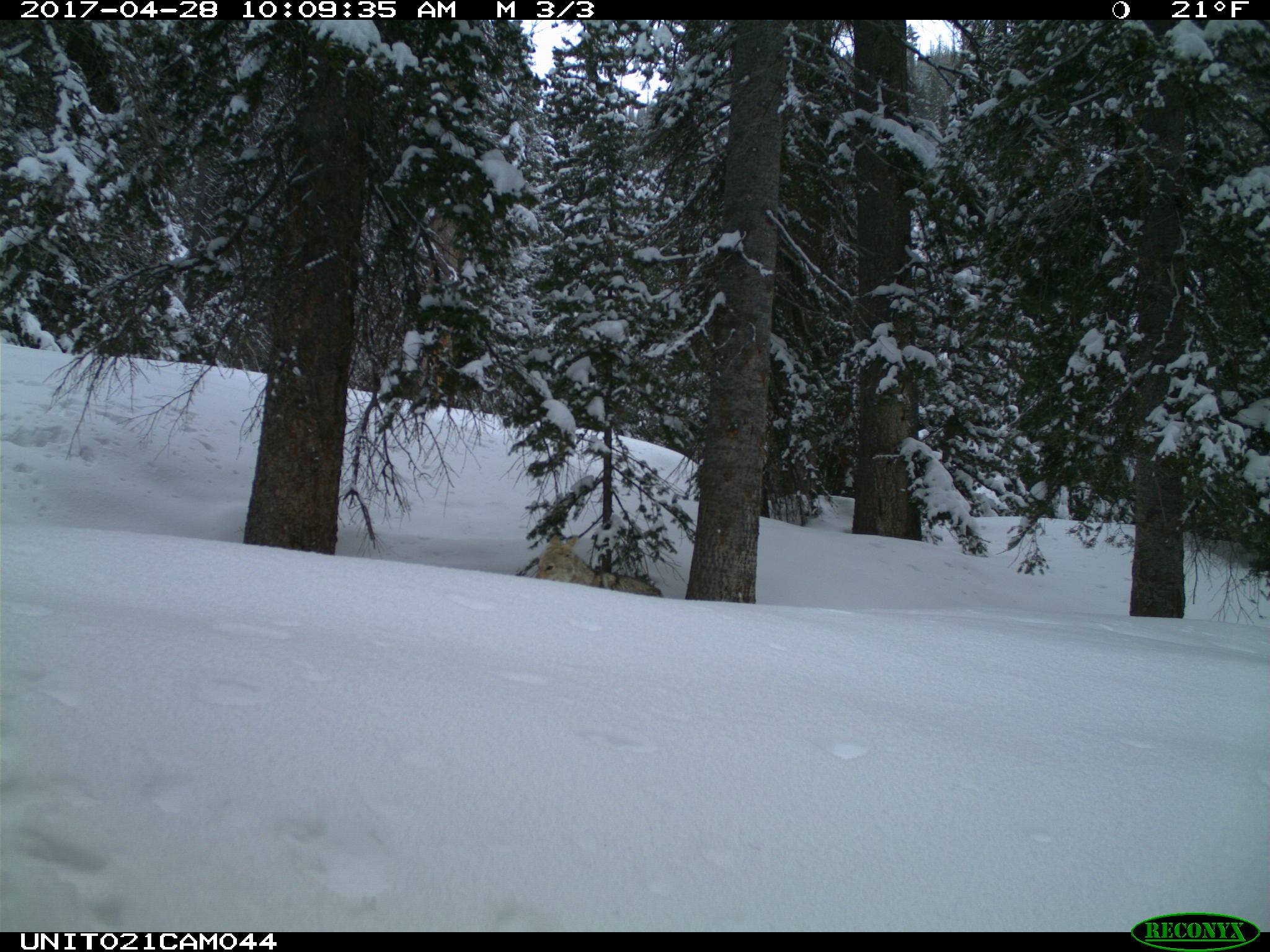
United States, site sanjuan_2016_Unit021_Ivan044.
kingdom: Animalia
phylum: Chordata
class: Mammalia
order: Carnivora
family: Canidae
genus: Canis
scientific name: Canis latrans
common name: coyote